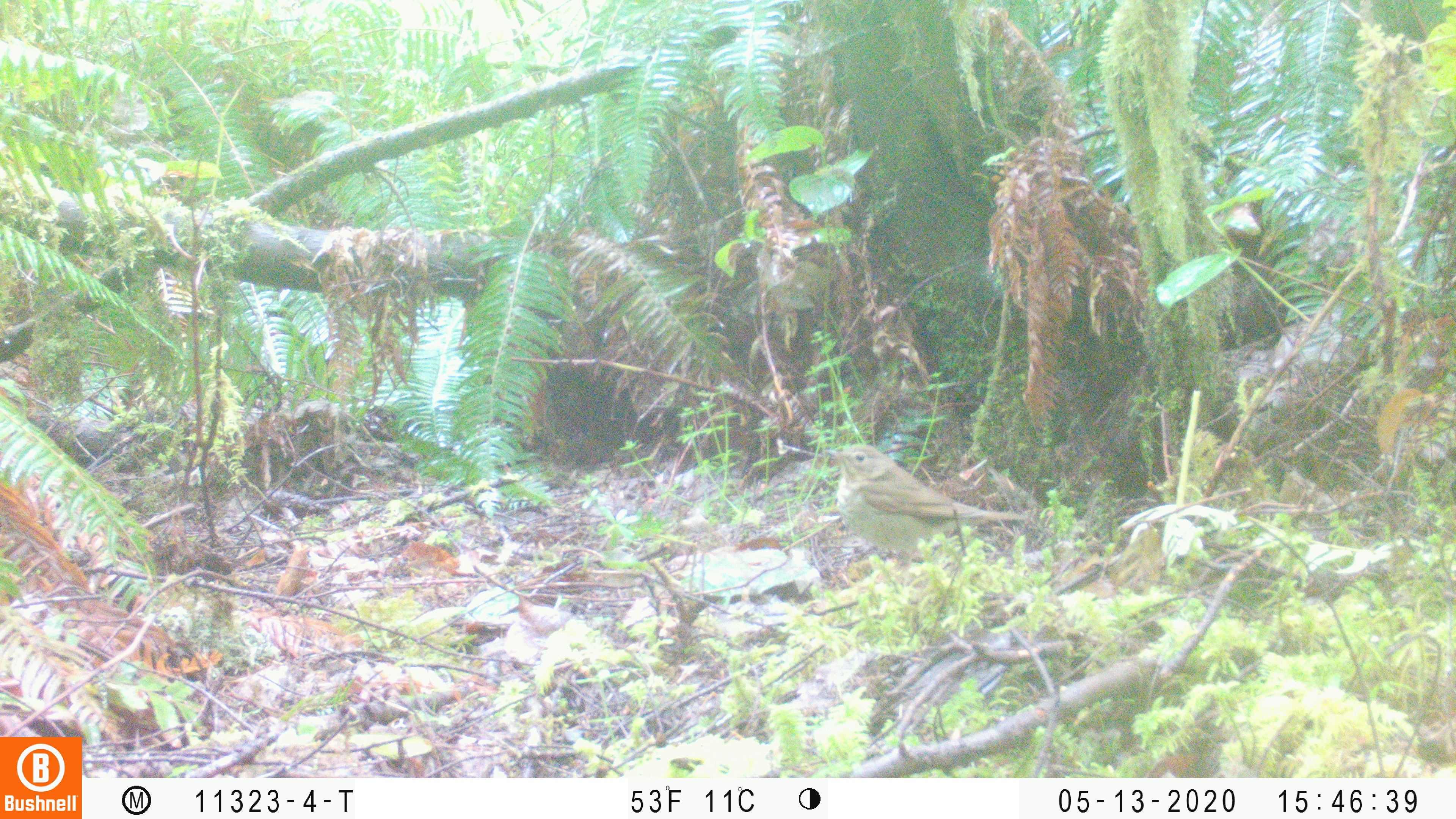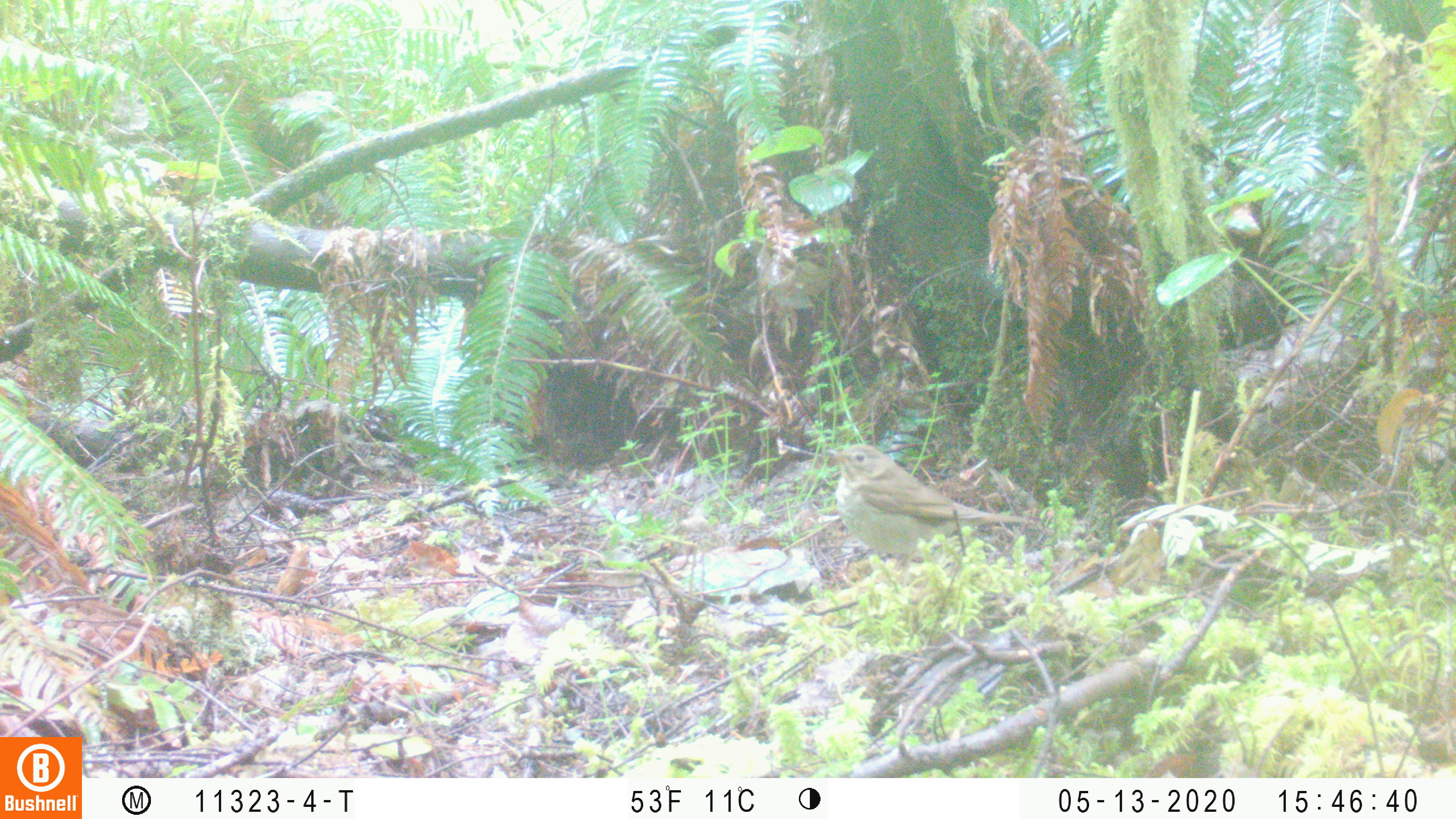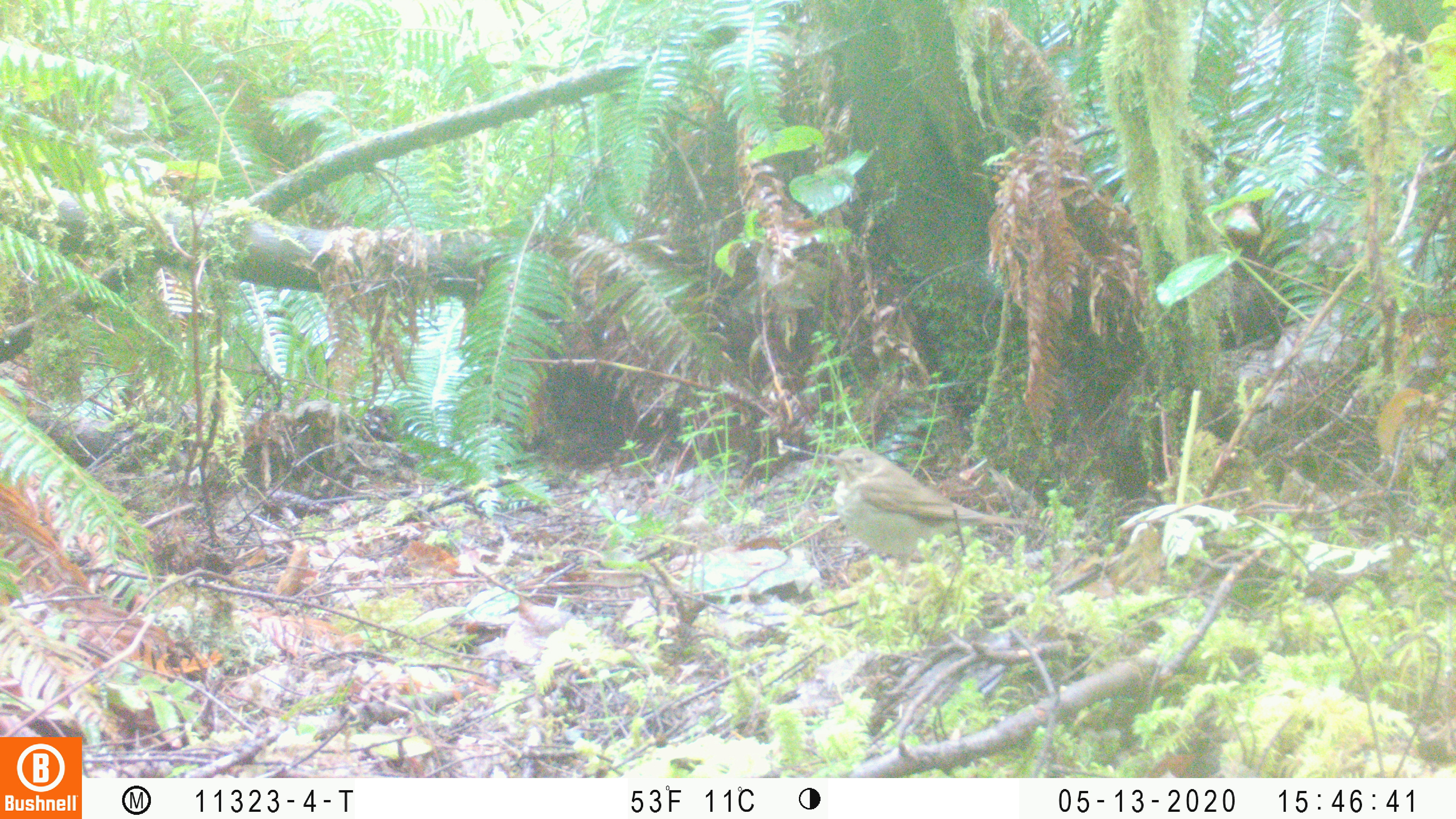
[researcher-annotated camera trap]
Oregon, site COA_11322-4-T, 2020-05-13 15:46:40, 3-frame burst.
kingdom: Animalia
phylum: Chordata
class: Aves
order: Passeriformes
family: Turdidae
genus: Catharus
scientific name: Catharus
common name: brown thrushes and nightingale-thrushes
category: catharus species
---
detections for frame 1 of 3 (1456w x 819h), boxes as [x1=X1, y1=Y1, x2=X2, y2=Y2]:
catharus species: [x1=821, y1=437, x2=1034, y2=577]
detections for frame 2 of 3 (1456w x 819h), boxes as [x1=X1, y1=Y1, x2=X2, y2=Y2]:
catharus species: [x1=826, y1=436, x2=1042, y2=579]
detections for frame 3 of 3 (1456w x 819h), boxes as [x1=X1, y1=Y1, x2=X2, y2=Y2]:
catharus species: [x1=824, y1=440, x2=1042, y2=589]